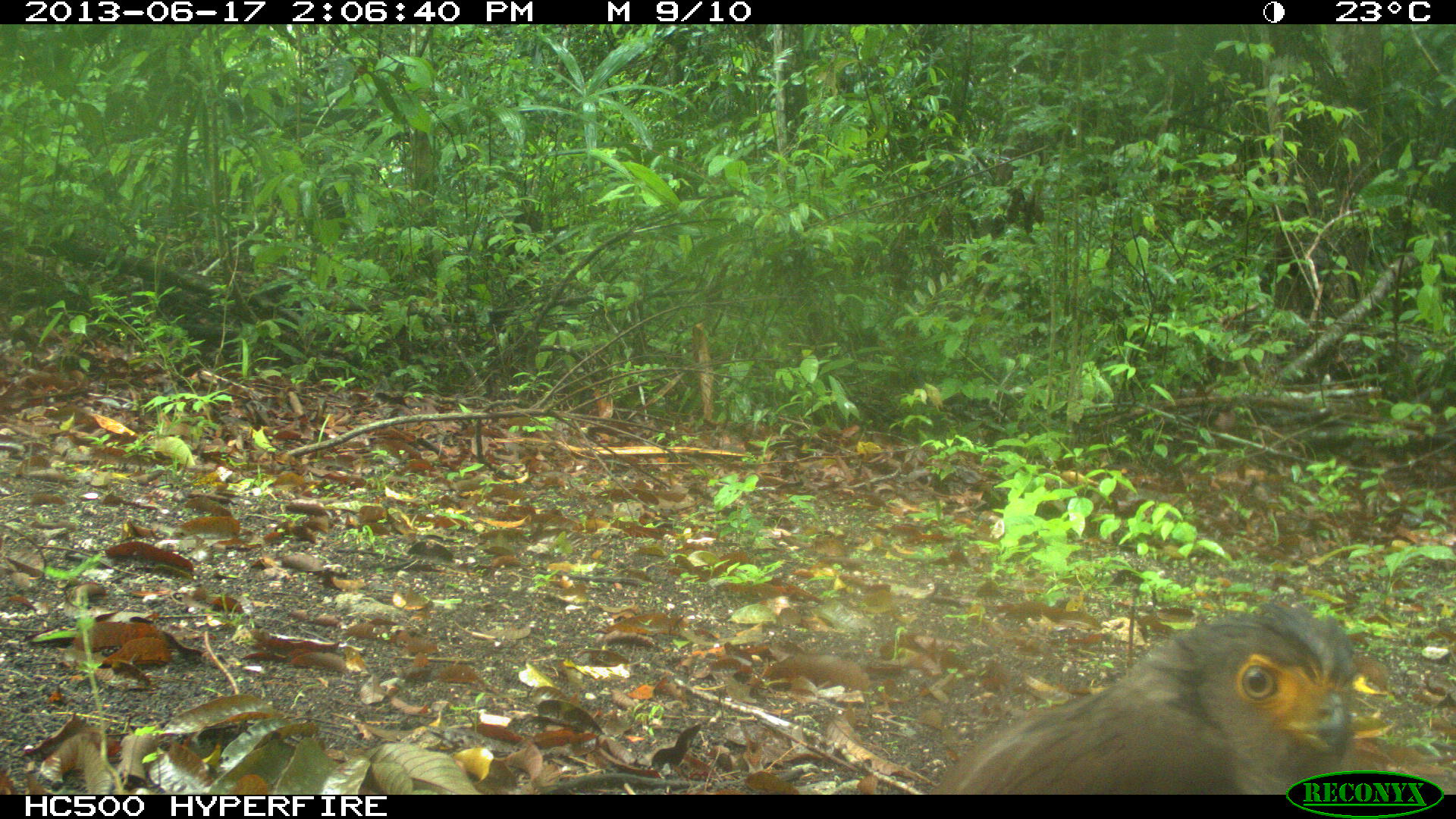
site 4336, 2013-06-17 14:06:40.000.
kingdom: Animalia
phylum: Chordata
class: Aves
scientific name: Aves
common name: birds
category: unknown raptor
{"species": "unknown raptor (birds) (Aves)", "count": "1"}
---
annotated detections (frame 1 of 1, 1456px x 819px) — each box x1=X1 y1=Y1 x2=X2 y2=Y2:
unknown raptor: x1=926 y1=593 x2=1366 y2=794